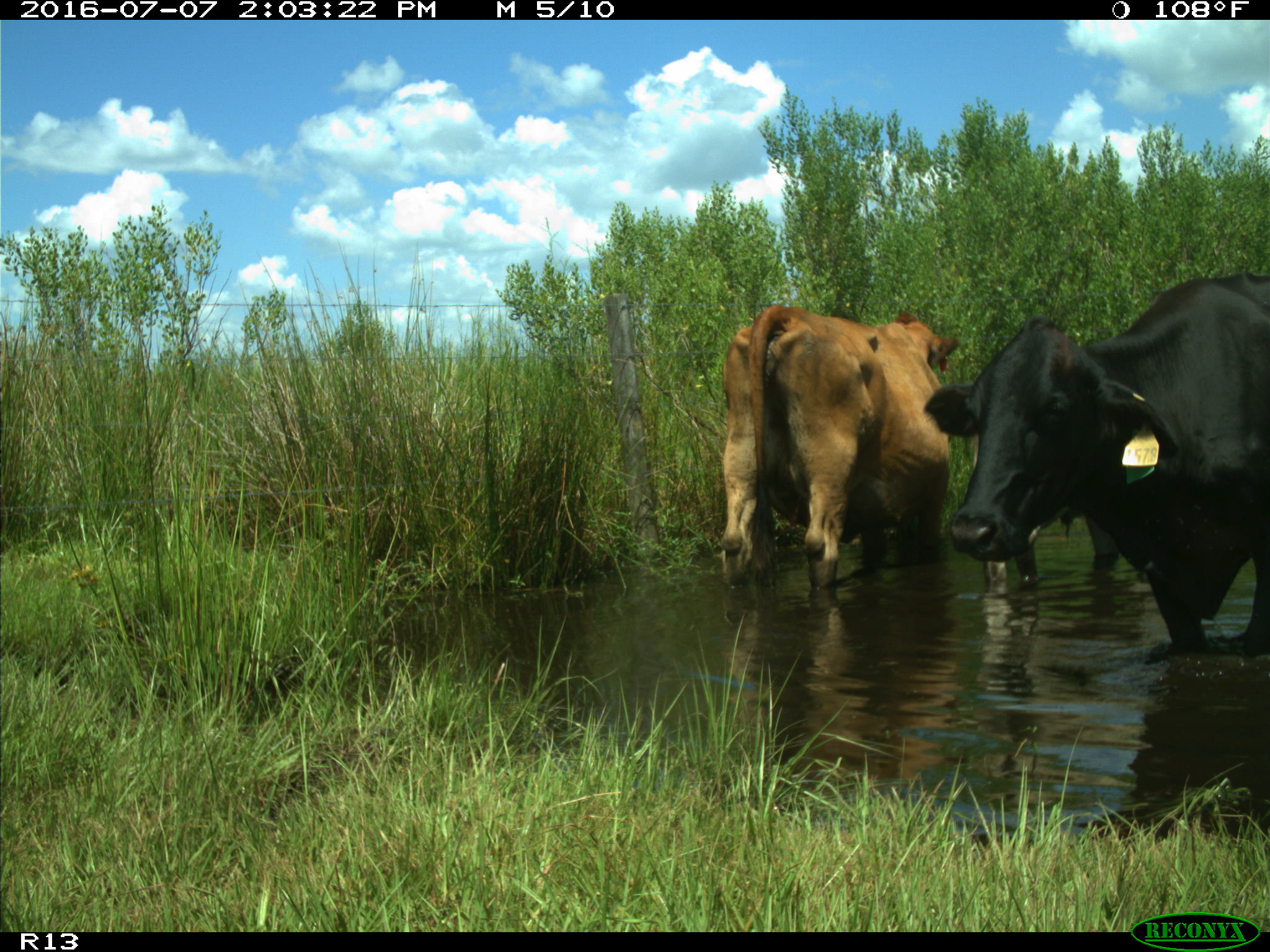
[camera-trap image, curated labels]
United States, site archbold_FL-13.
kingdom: Animalia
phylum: Chordata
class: Mammalia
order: Artiodactyla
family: Bovidae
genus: Bos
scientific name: Bos taurus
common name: domestic cow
Bos taurus (domestic cow).